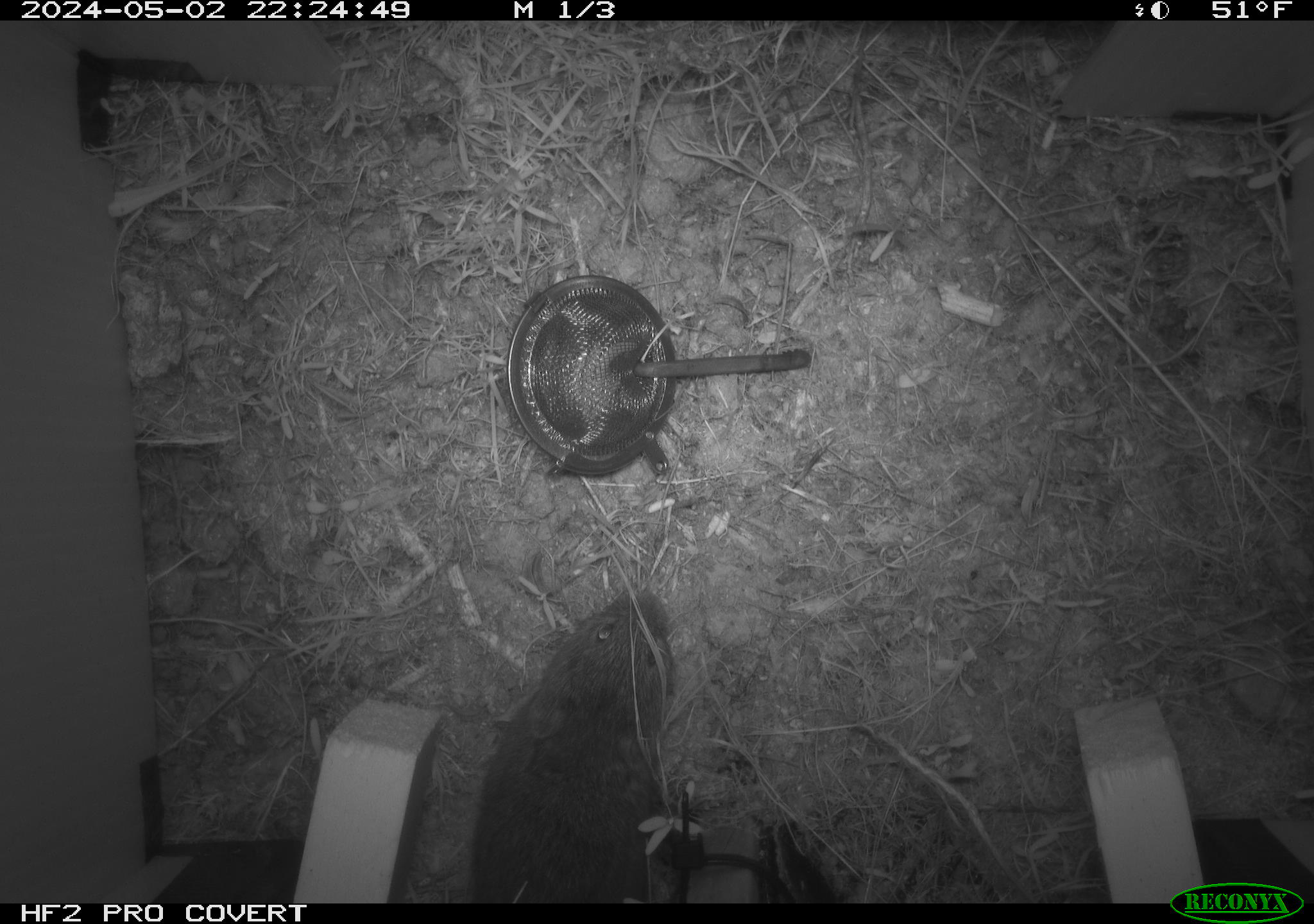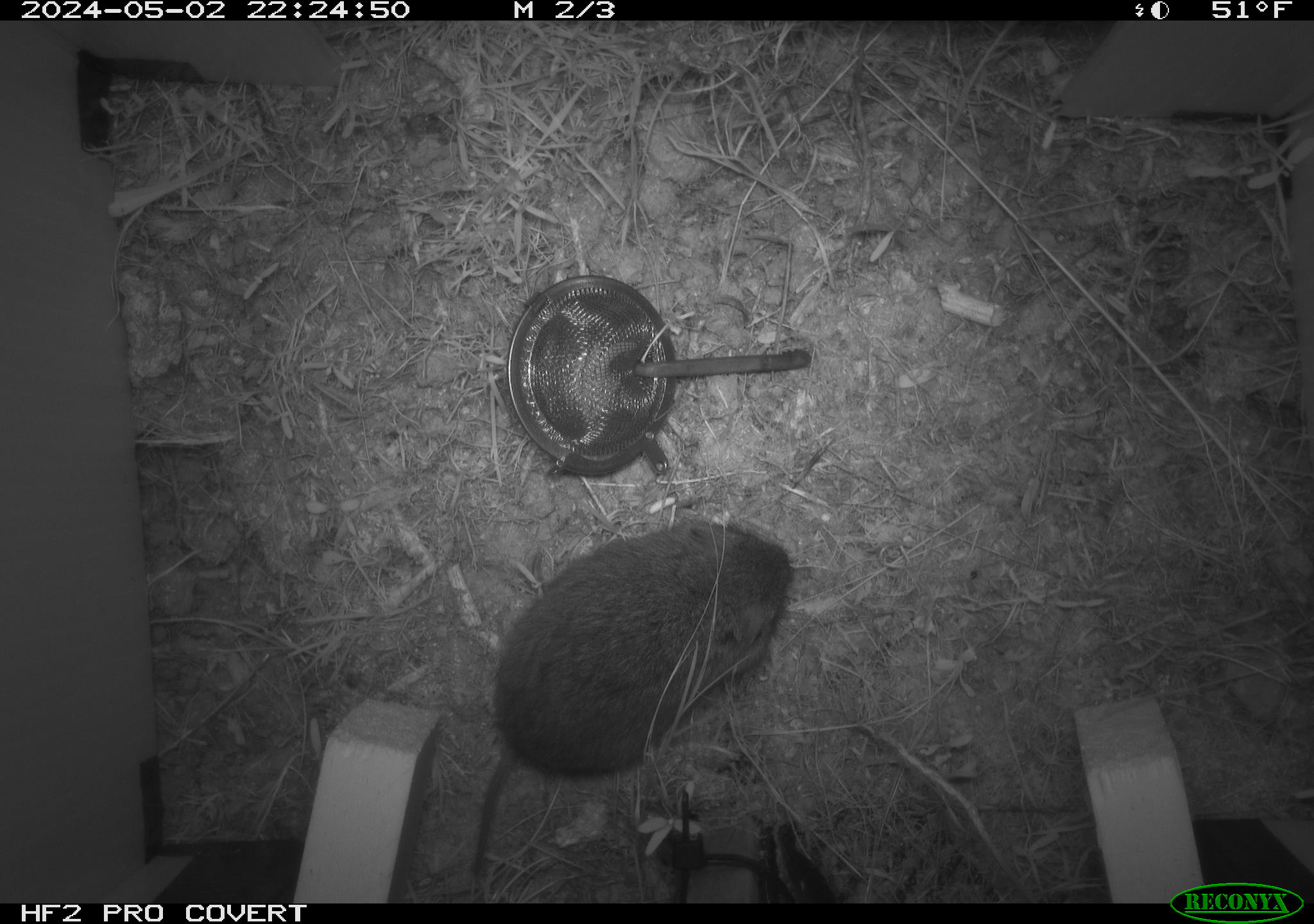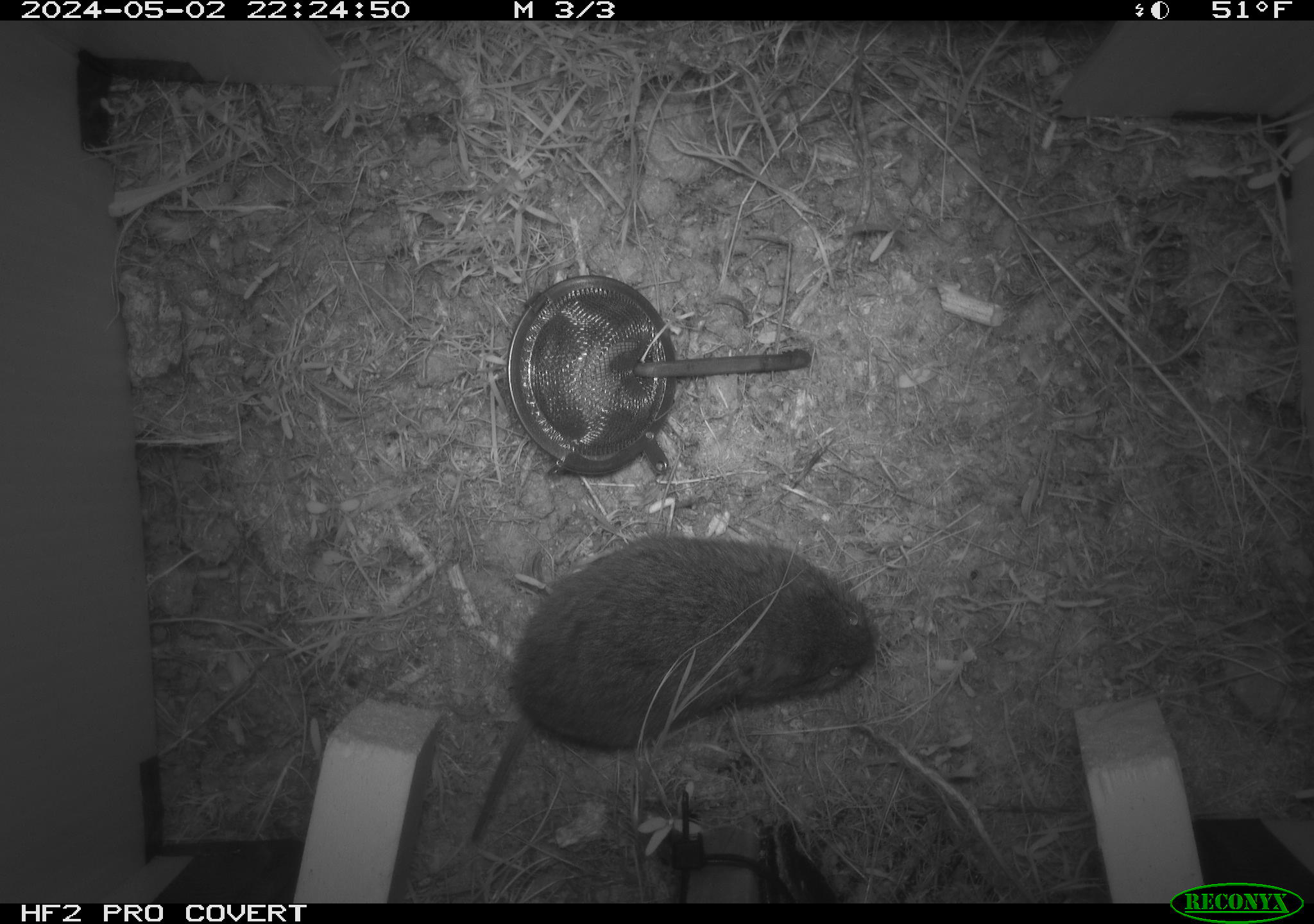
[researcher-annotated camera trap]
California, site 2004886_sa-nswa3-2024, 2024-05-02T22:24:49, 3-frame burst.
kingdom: Animalia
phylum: Chordata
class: Mammalia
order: Rodentia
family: Cricetidae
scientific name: Arvicolinae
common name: voles, lemmings, and muskrats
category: arvicolinae subfamily